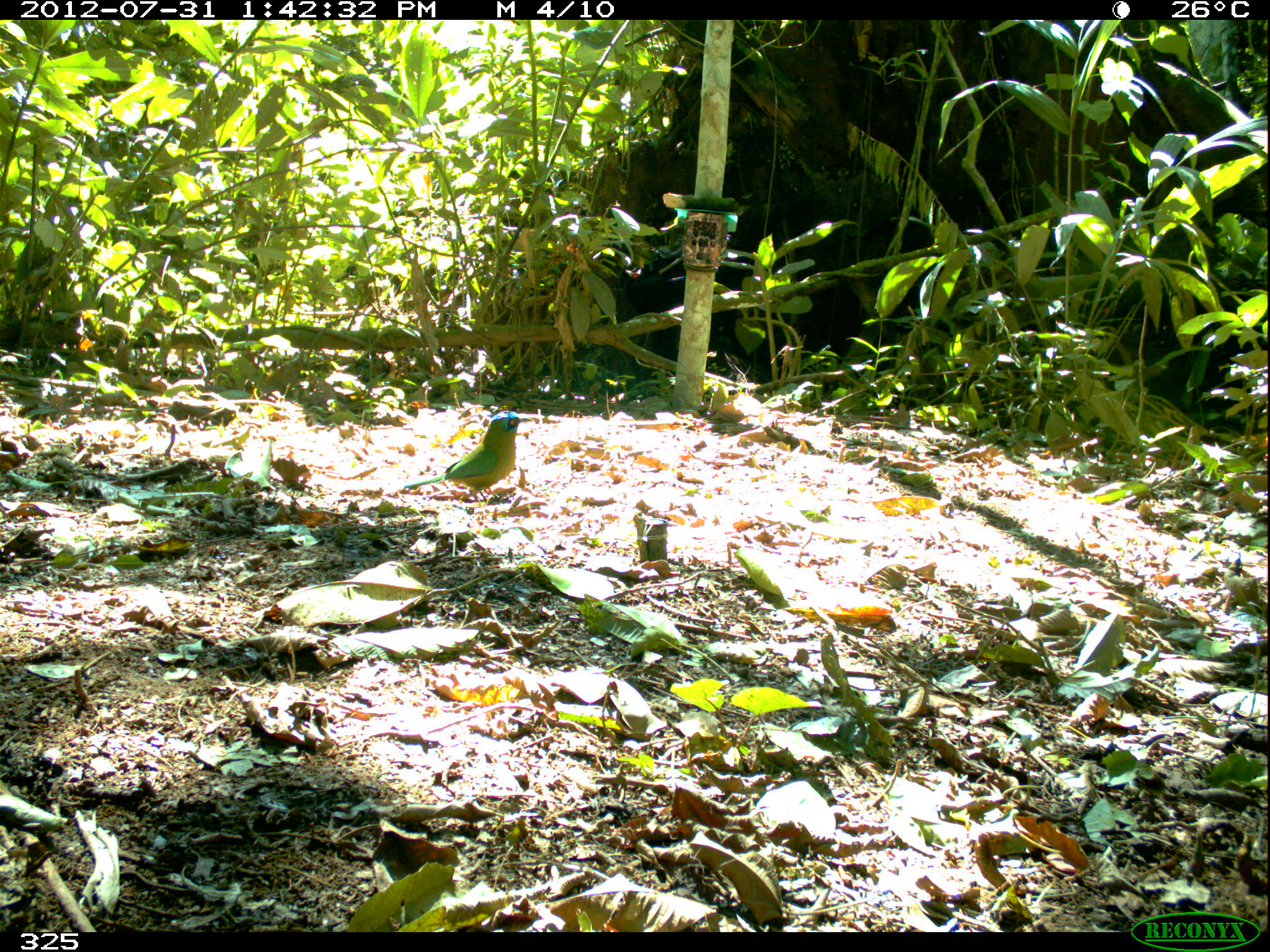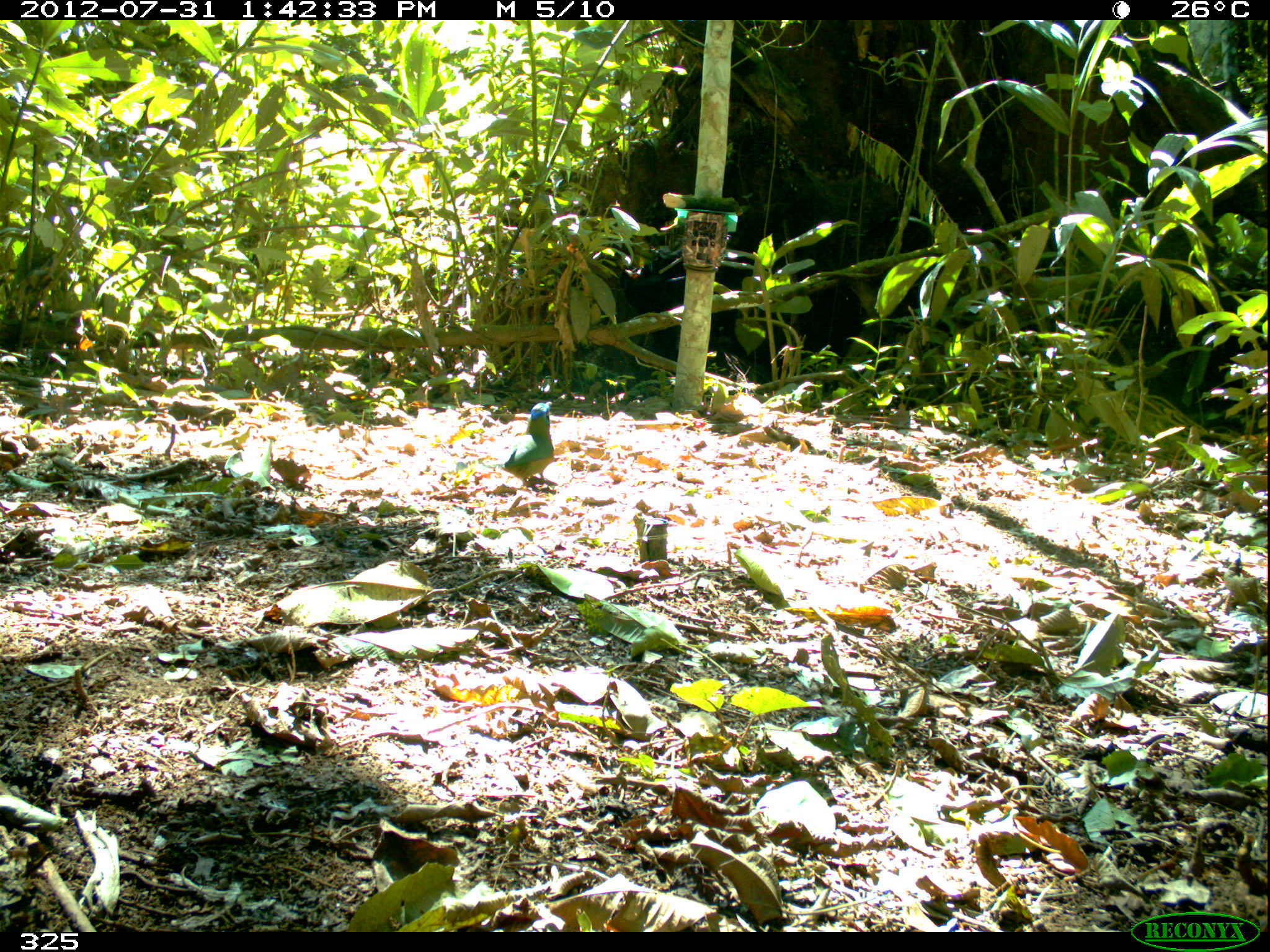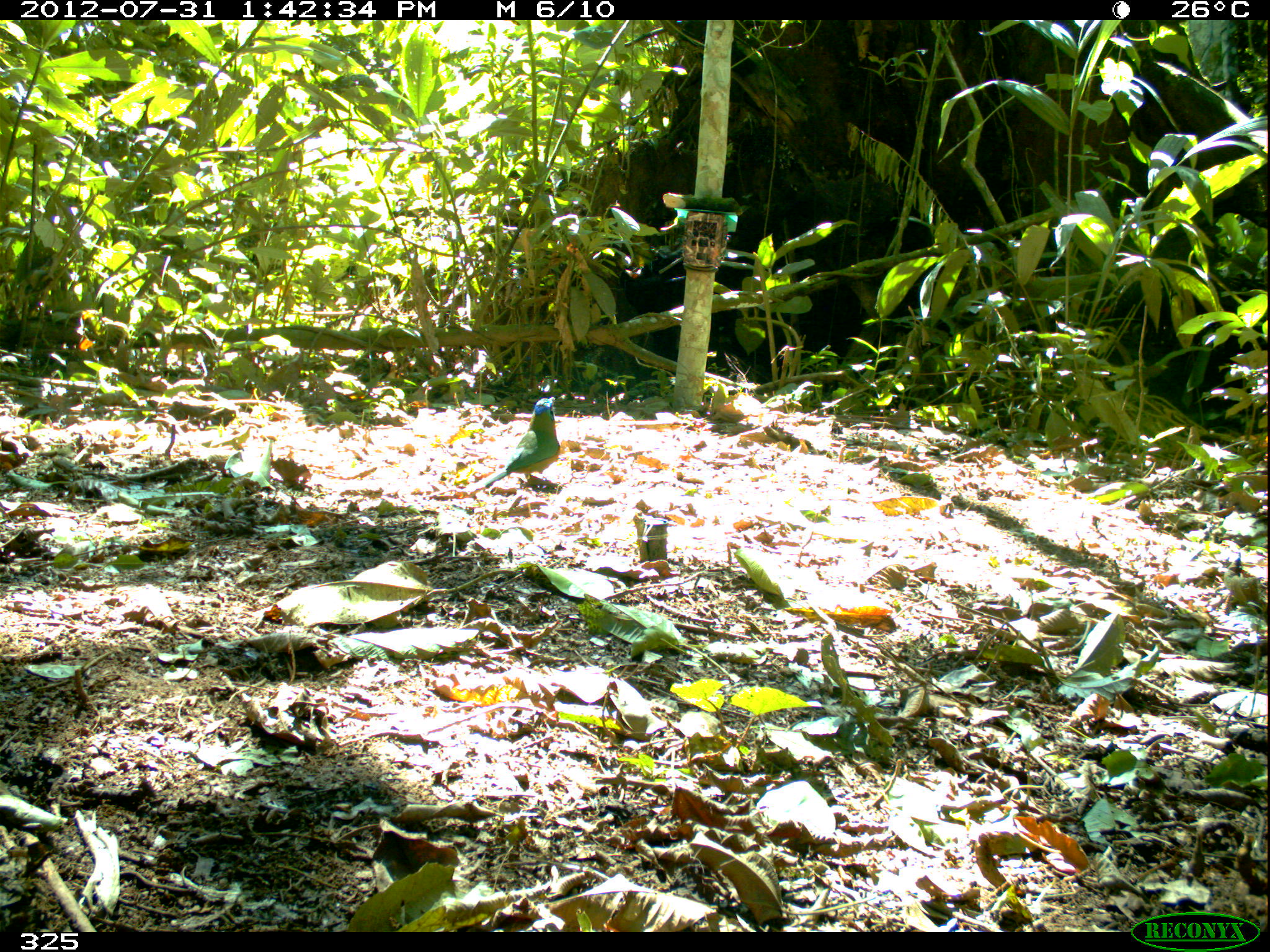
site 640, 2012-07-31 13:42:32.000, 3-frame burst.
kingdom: Animalia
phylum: Chordata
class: Aves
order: Coraciiformes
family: Momotidae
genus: Momotus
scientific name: Momotus momota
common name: amazonian motmot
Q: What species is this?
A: Momotus momota (amazonian motmot).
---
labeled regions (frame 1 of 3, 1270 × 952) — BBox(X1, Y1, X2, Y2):
momotus momota: BBox(402, 409, 536, 503)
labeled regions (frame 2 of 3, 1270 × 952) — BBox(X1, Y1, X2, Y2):
momotus momota: BBox(497, 401, 562, 489)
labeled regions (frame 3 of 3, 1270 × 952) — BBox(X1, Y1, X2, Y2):
momotus momota: BBox(482, 396, 561, 488)